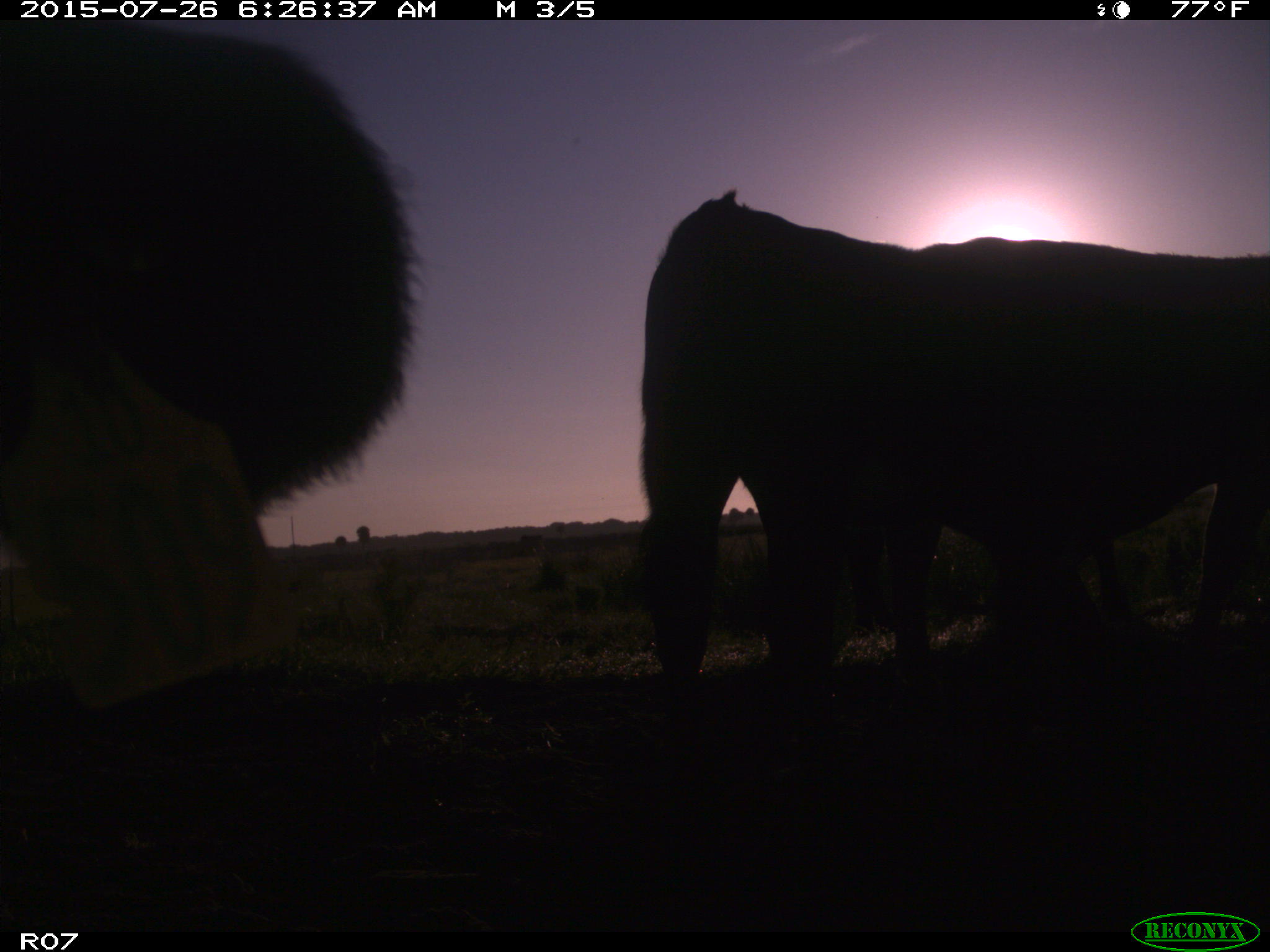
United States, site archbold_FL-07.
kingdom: Animalia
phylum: Chordata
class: Mammalia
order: Artiodactyla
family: Bovidae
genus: Bos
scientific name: Bos taurus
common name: domestic cow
Bos taurus (domestic cow).